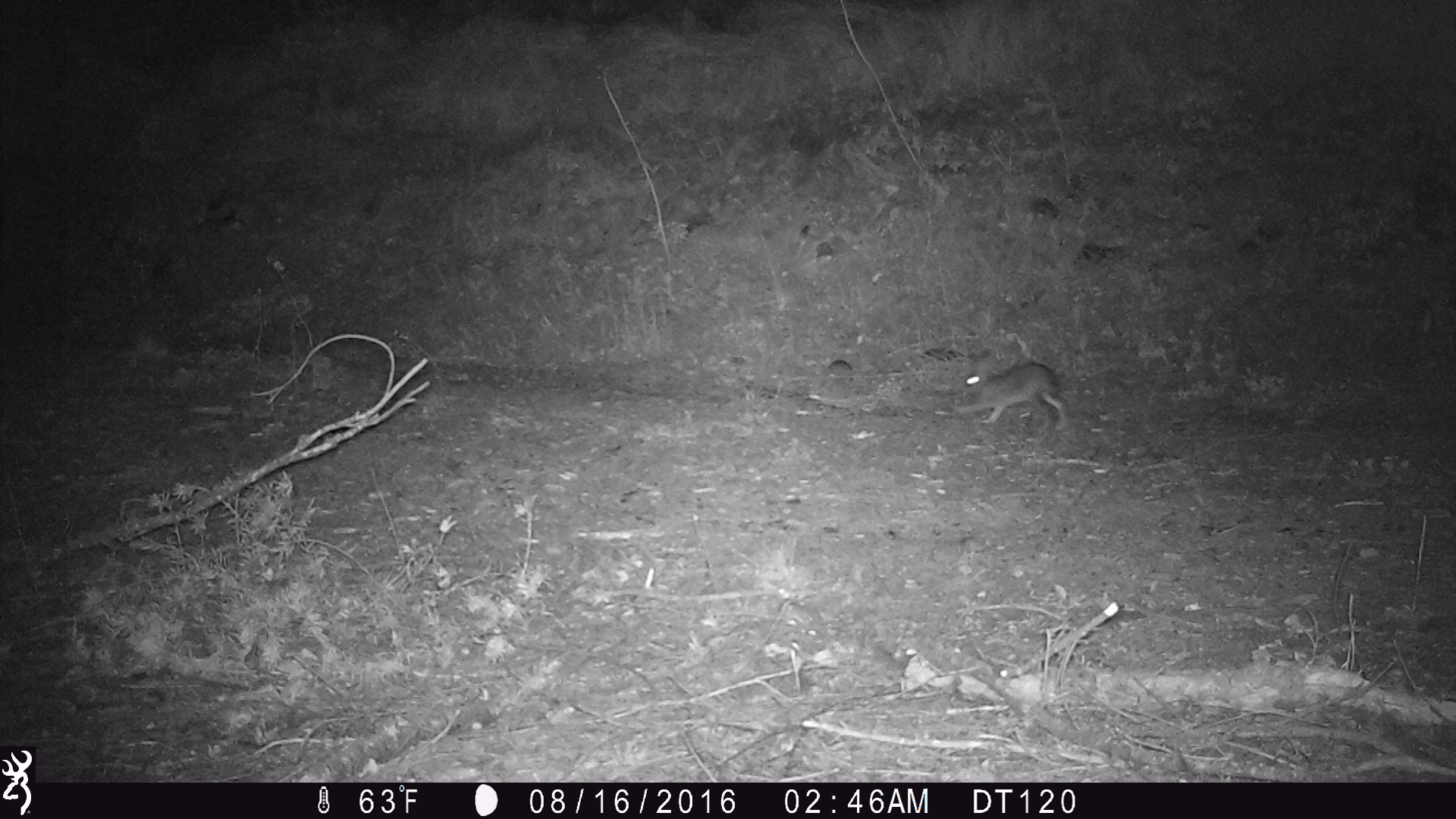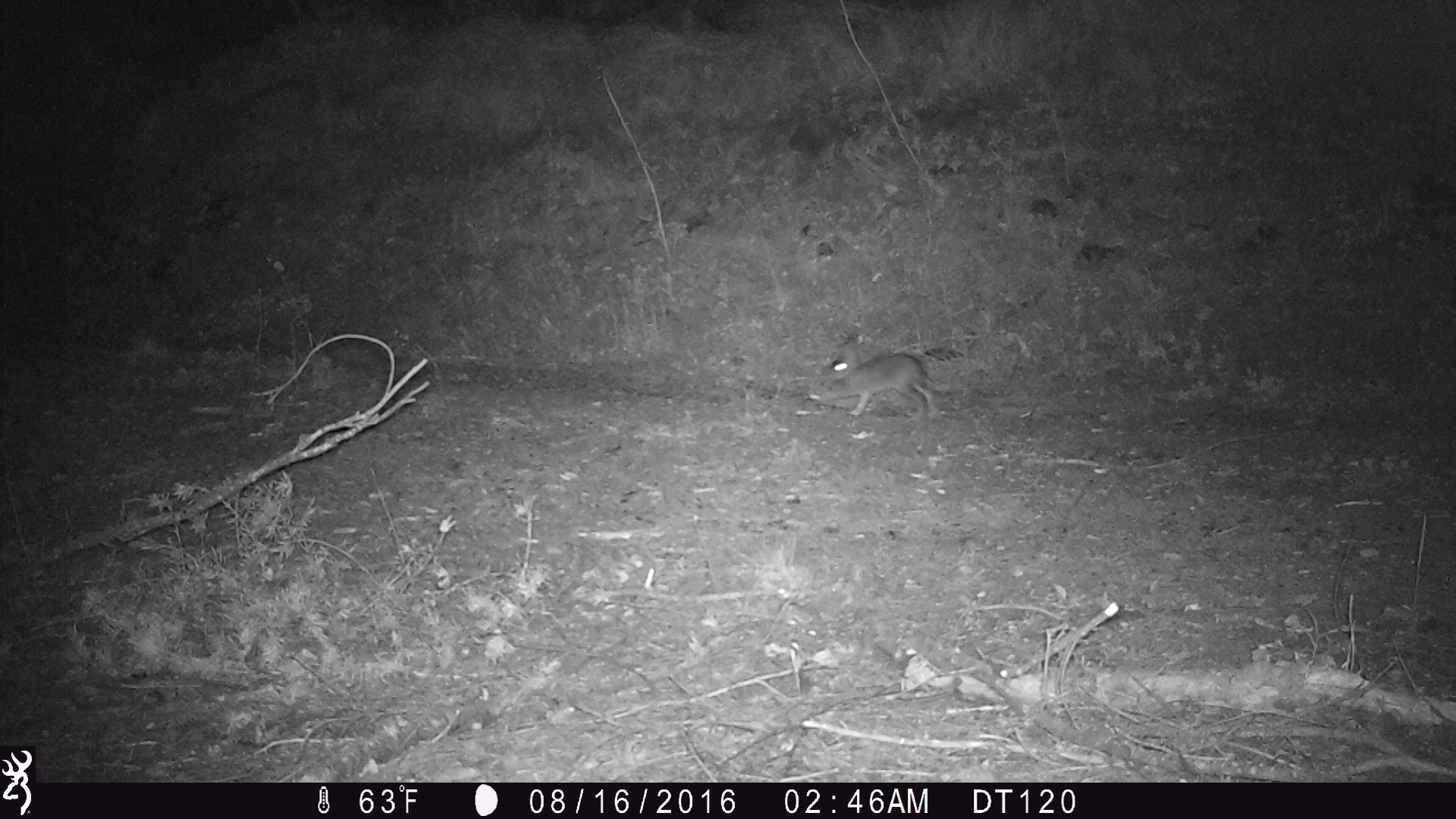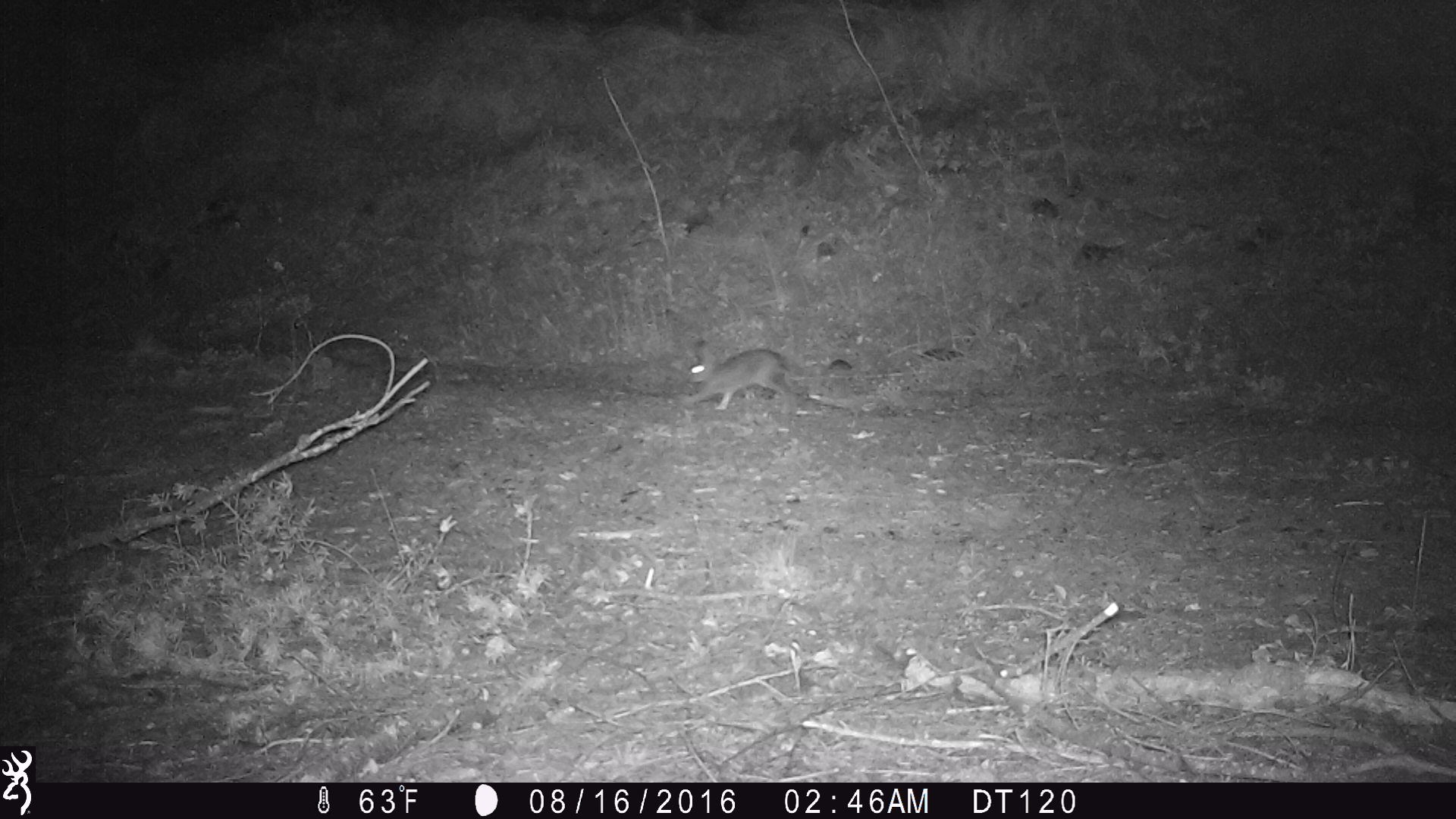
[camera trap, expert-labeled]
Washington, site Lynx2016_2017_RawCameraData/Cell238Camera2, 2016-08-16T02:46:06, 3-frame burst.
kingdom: Animalia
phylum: Chordata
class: Mammalia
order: Lagomorpha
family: Leporidae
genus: Lepus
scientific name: Lepus americanus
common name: snowshoe hare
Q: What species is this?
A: Lepus americanus (snowshoe hare).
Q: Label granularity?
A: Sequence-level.